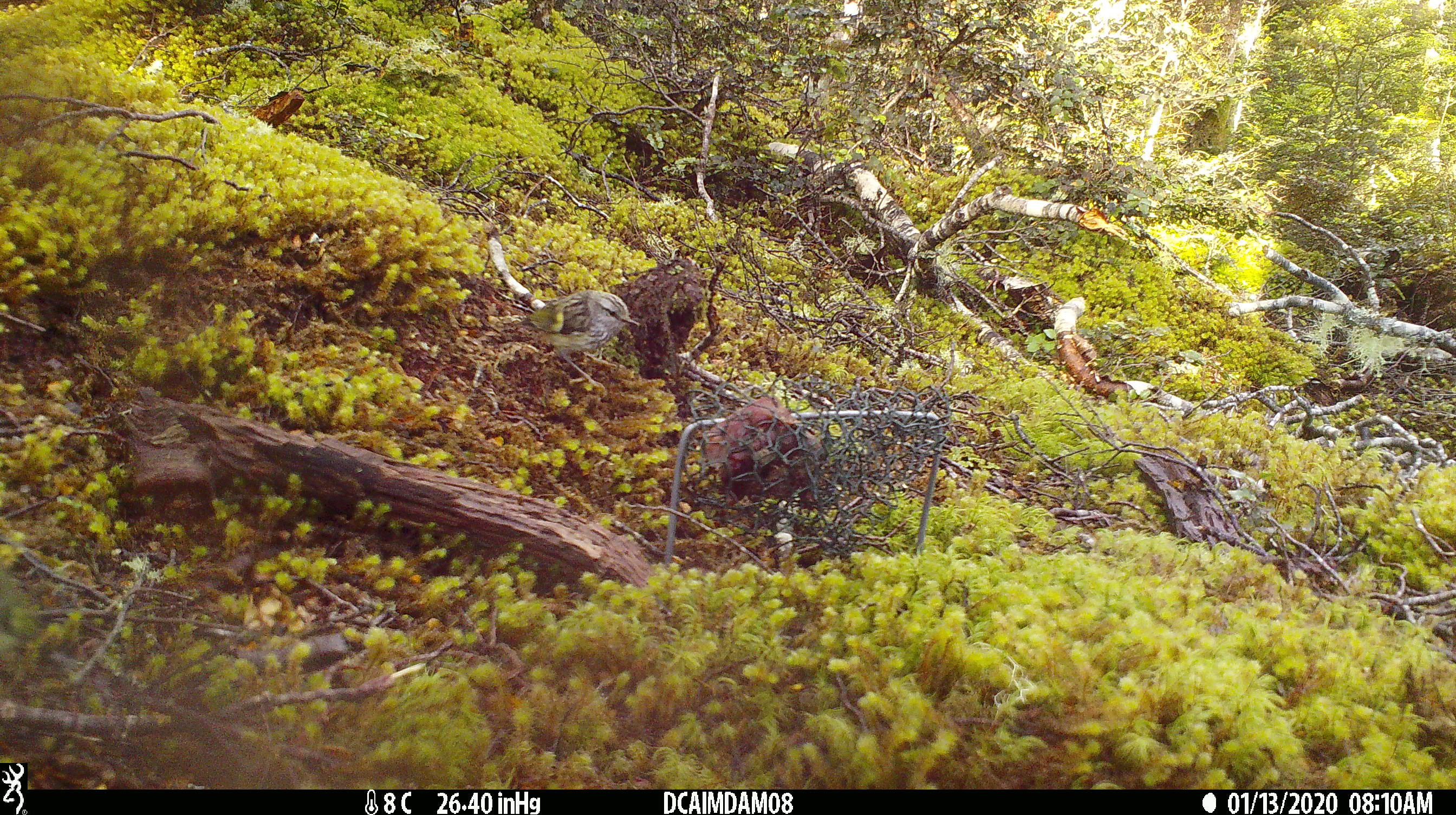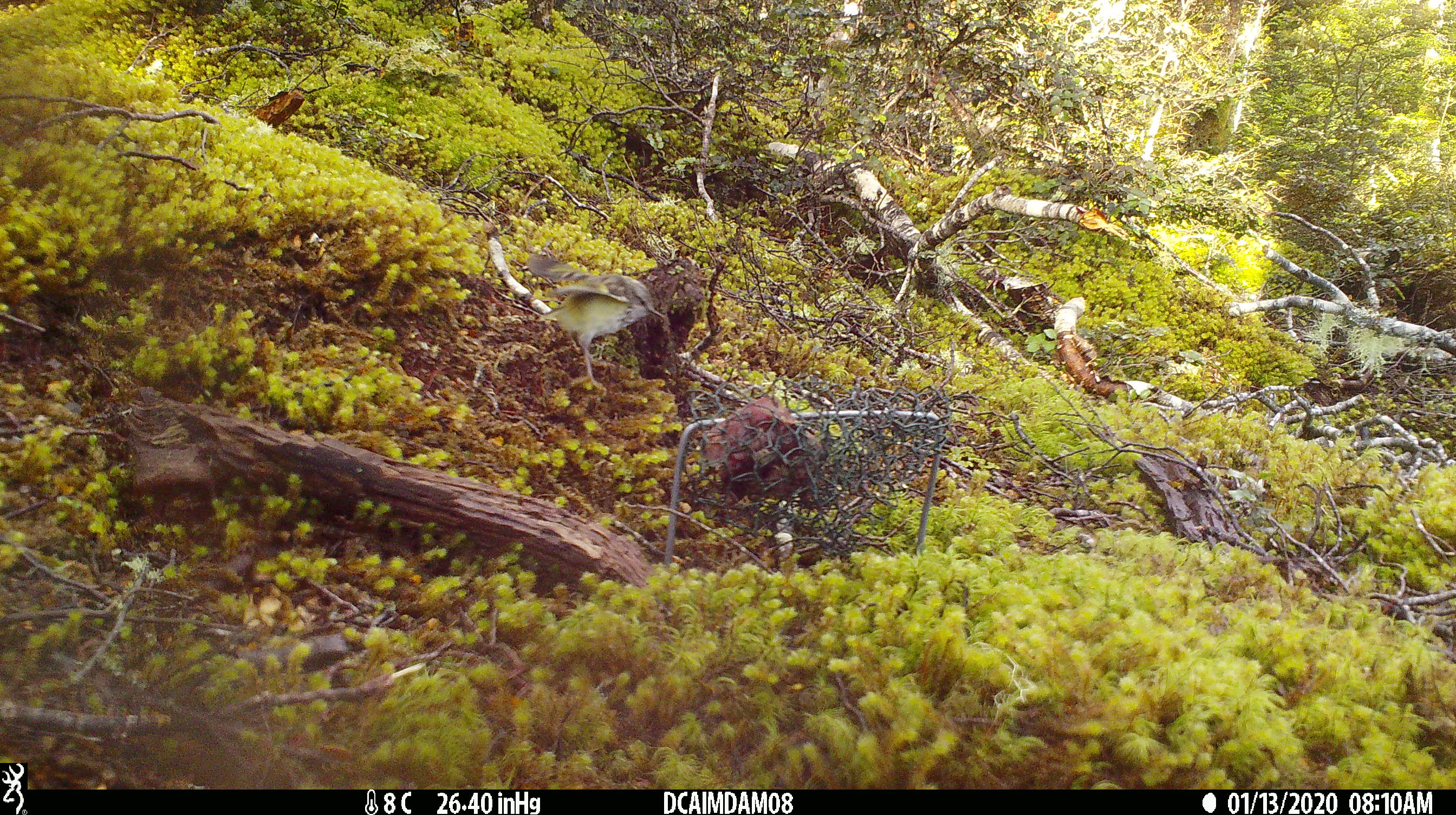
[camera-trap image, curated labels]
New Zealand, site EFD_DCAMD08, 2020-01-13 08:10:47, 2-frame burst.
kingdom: Animalia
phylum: Chordata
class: Aves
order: Passeriformes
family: Acanthisittidae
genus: Acanthisitta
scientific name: Acanthisitta chloris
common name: rifleman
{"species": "rifleman (Acanthisitta chloris)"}